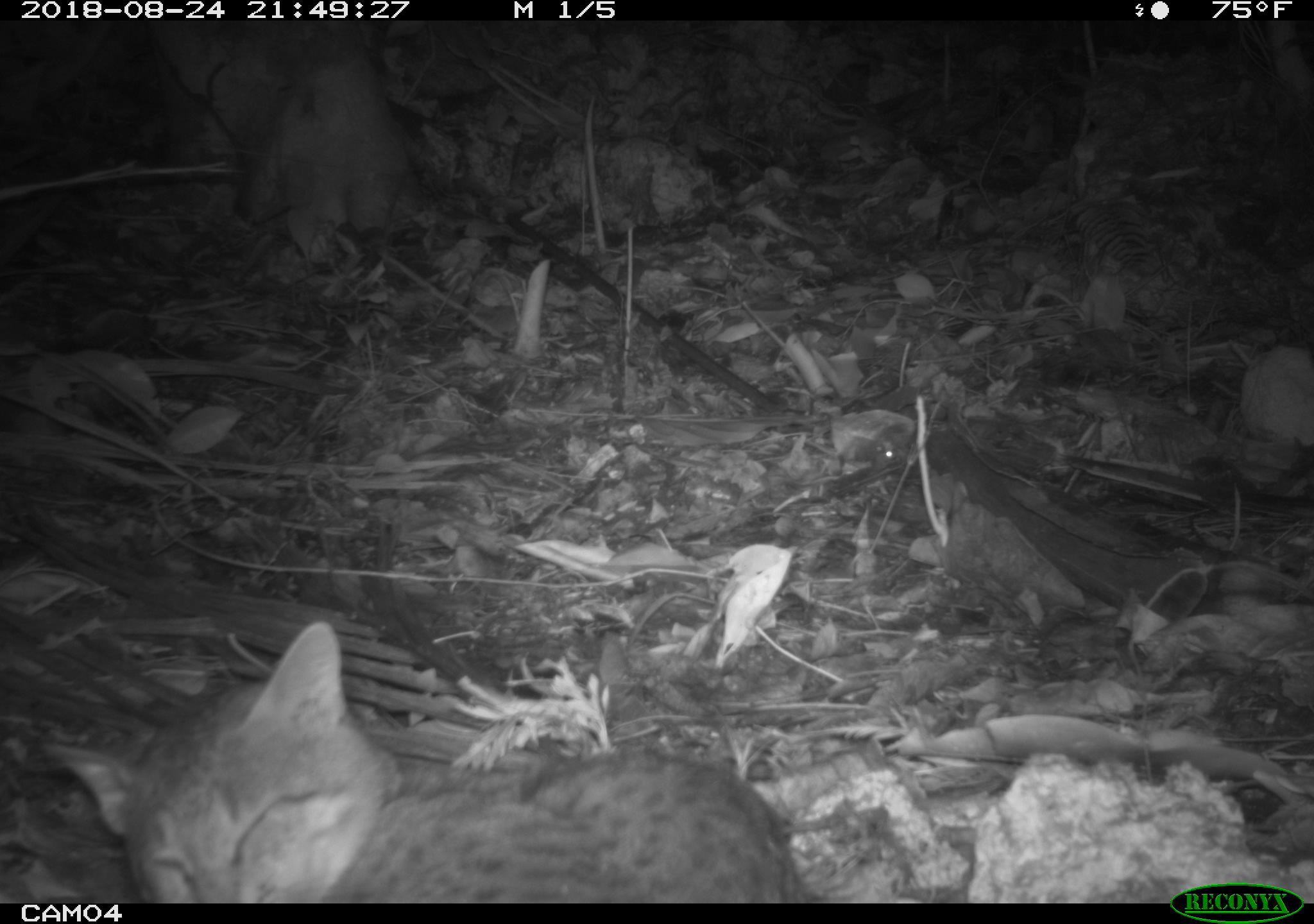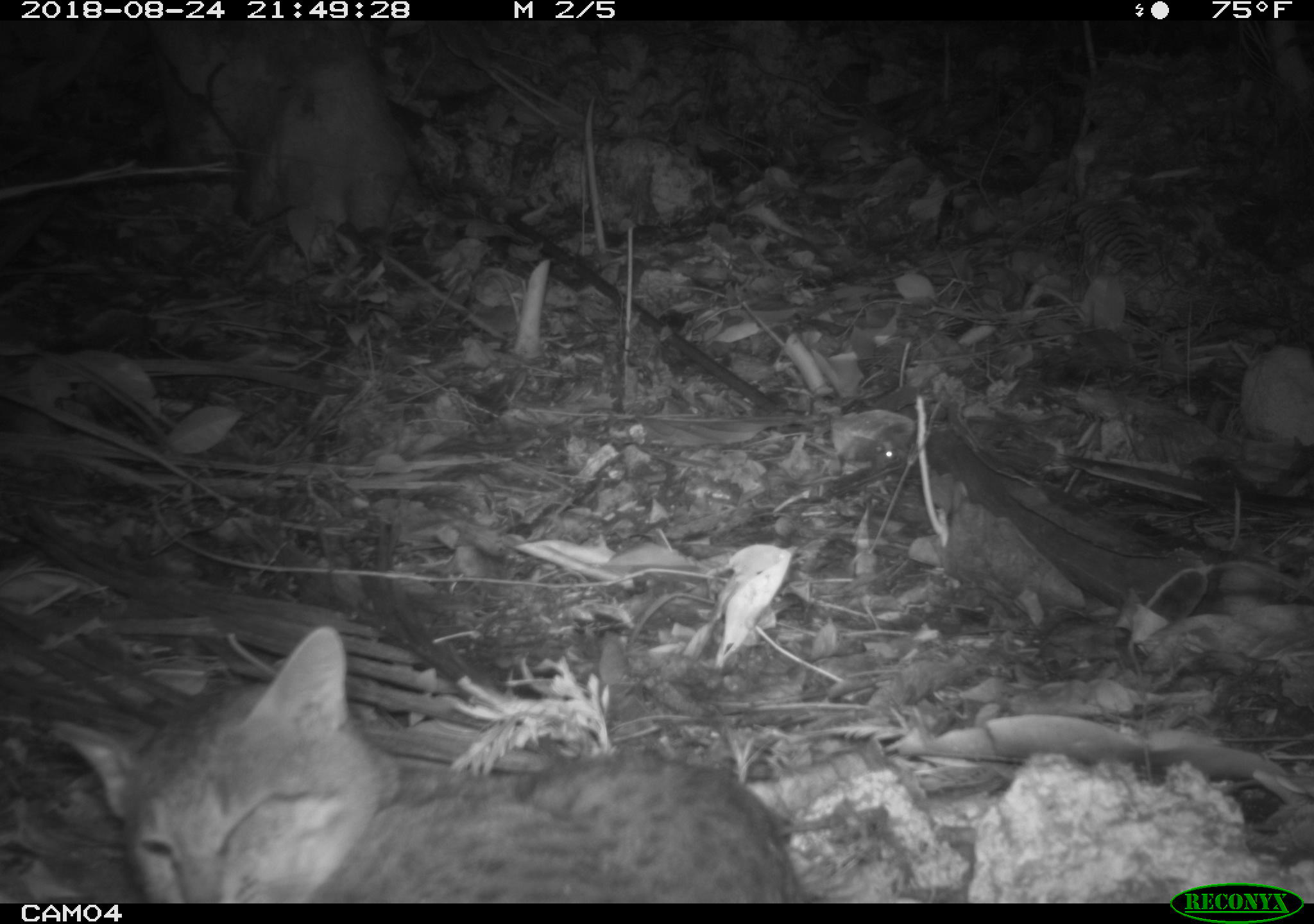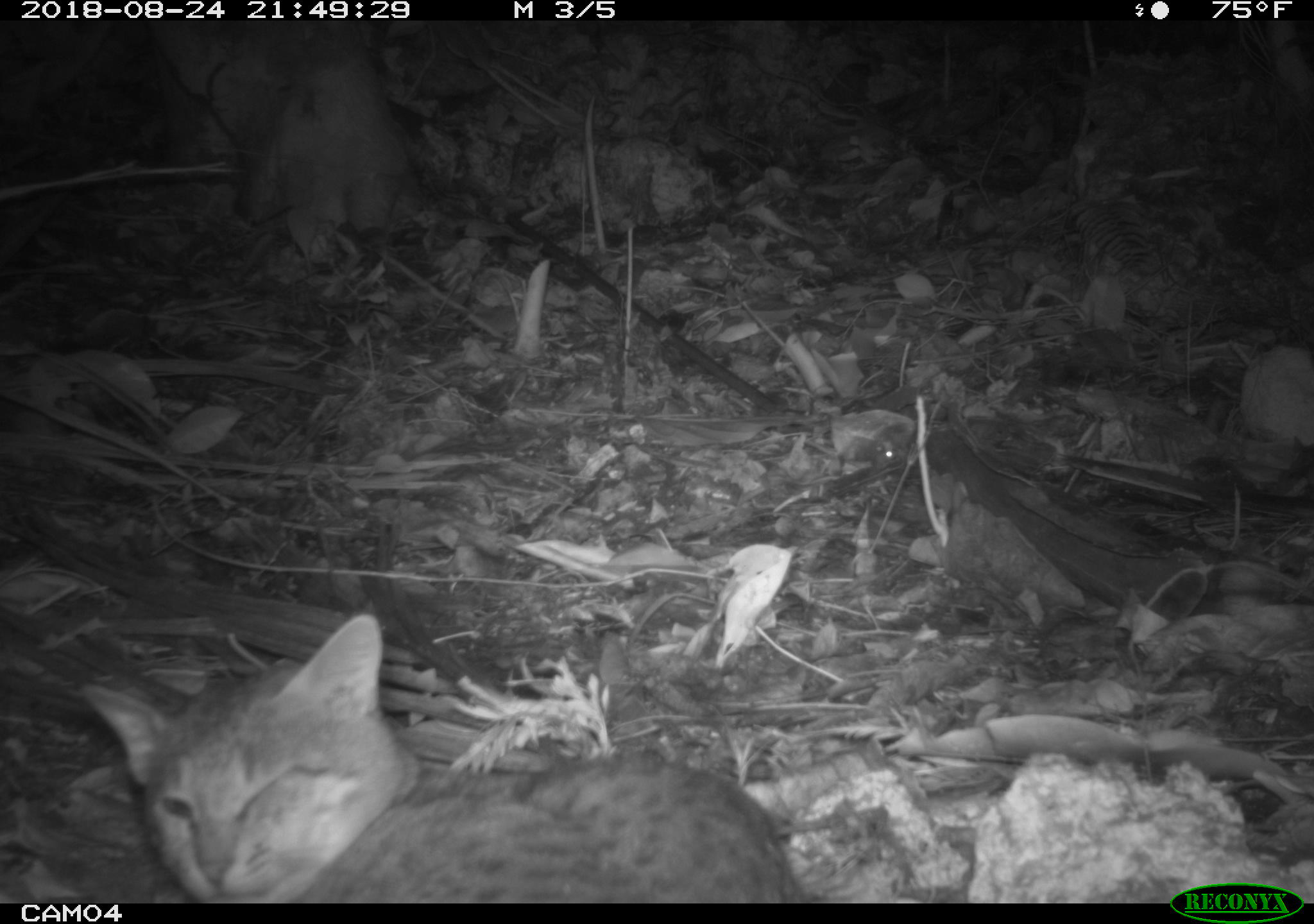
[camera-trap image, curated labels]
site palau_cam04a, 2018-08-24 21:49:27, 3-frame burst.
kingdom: Animalia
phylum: Chordata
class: Mammalia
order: Carnivora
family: Felidae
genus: Felis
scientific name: Felis catus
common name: cat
Cat (Felis catus).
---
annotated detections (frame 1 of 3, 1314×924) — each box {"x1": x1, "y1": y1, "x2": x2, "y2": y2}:
cat: {"x1": 23, "y1": 619, "x2": 825, "y2": 903}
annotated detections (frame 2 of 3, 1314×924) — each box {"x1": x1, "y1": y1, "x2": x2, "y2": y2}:
cat: {"x1": 49, "y1": 621, "x2": 808, "y2": 900}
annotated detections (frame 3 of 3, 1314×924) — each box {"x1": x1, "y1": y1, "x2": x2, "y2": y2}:
cat: {"x1": 83, "y1": 609, "x2": 810, "y2": 903}